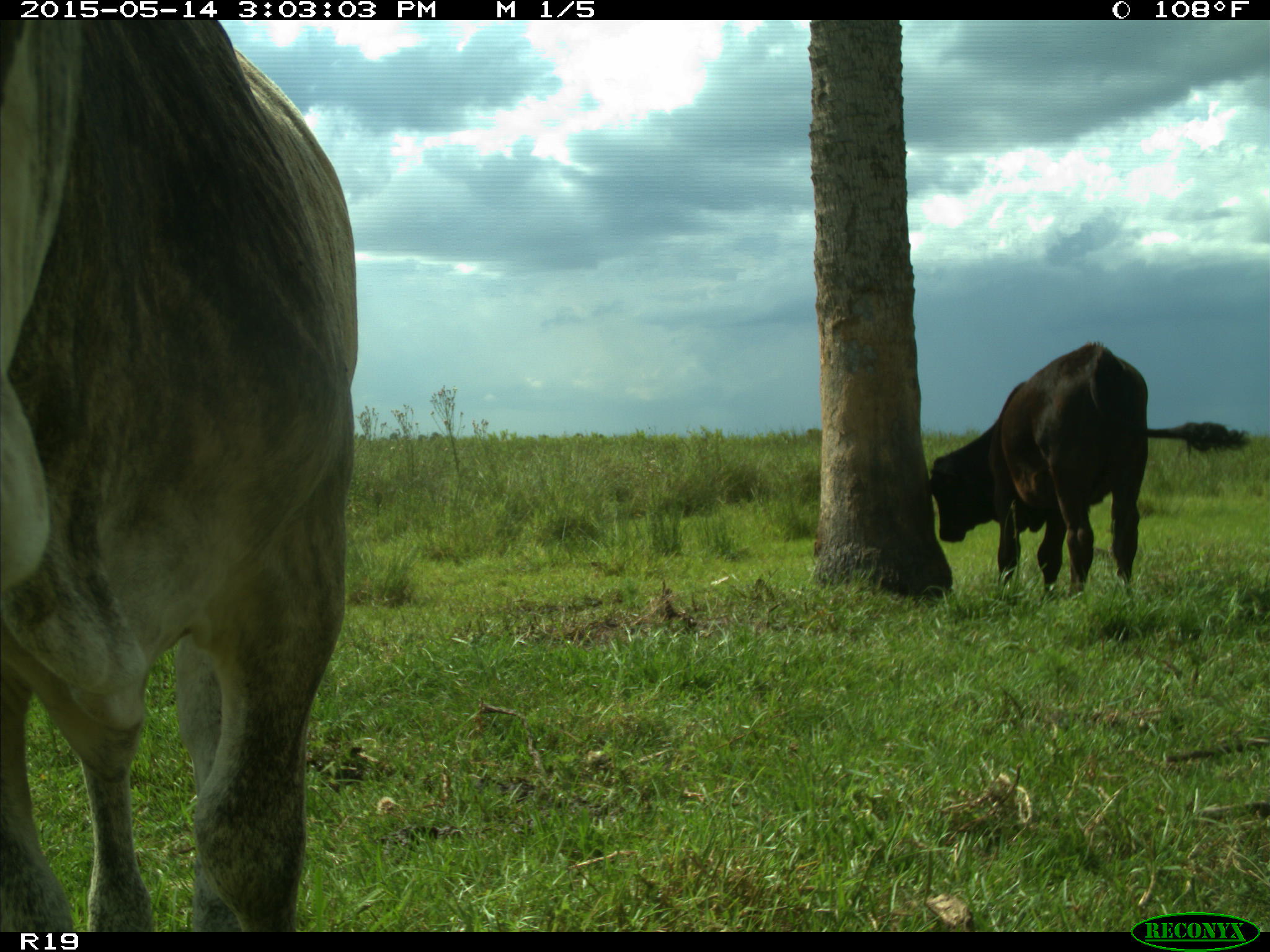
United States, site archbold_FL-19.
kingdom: Animalia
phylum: Chordata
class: Mammalia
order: Artiodactyla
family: Bovidae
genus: Bos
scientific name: Bos taurus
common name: domestic cow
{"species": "Bos taurus (domestic cow)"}